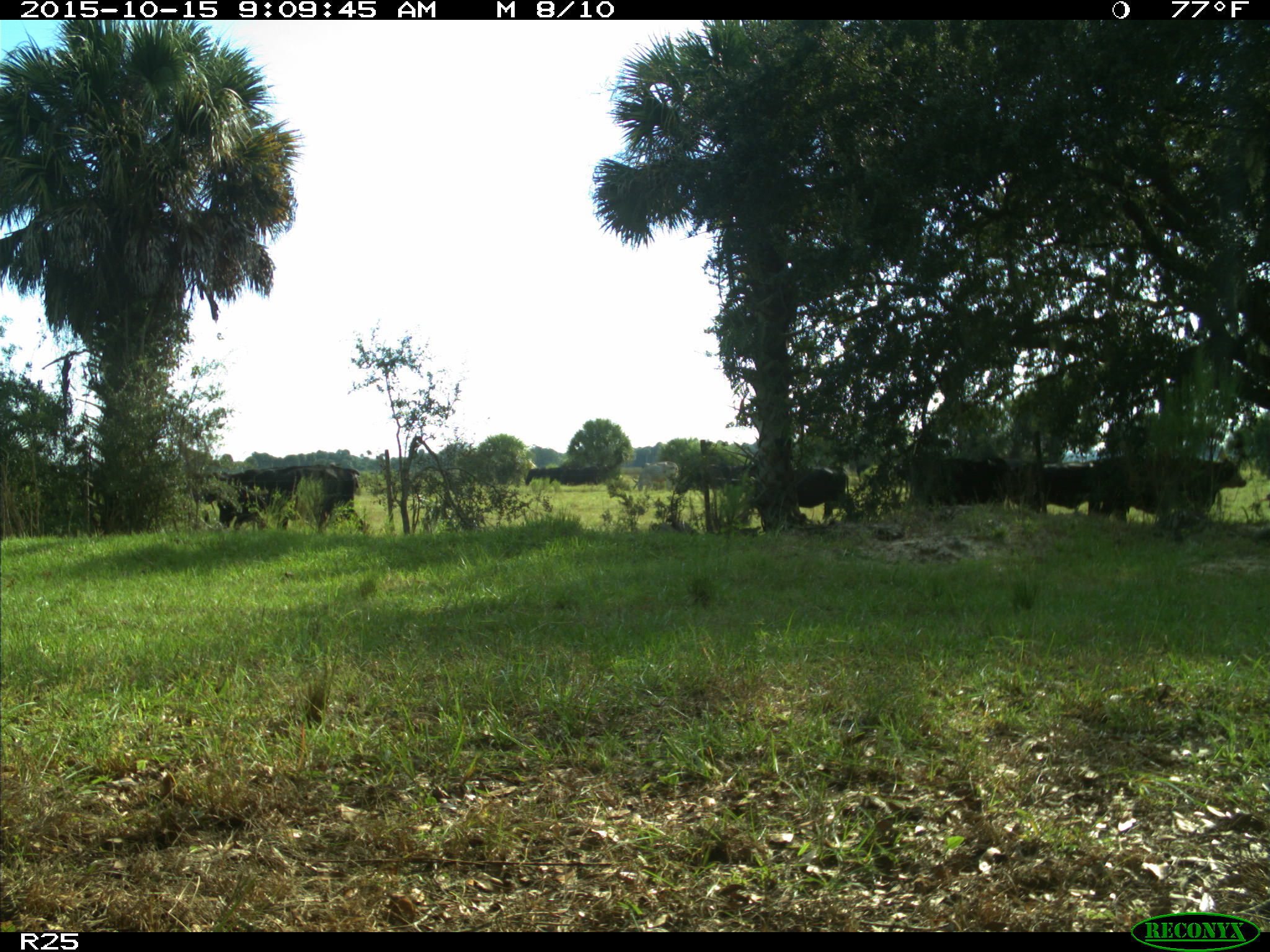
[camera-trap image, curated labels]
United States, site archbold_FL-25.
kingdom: Animalia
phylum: Chordata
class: Mammalia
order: Artiodactyla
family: Bovidae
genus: Bos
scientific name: Bos taurus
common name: domestic cow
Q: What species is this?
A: Bos taurus (domestic cow).